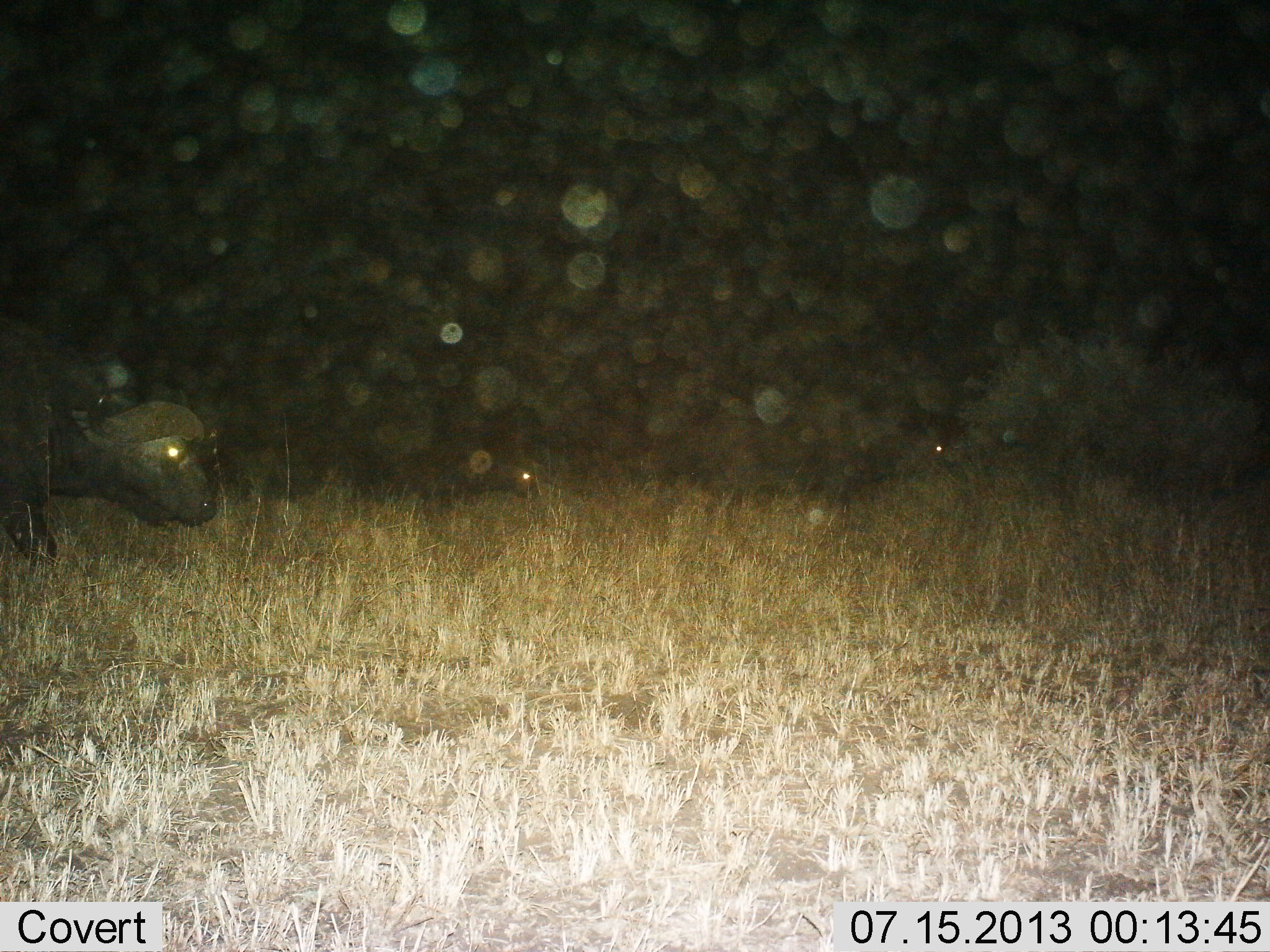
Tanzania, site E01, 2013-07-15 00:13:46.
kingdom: Animalia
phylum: Chordata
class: Mammalia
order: Artiodactyla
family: Bovidae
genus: Syncerus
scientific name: Syncerus caffer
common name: cape buffalo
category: buffalo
Buffalo (cape buffalo) (Syncerus caffer), count 1. Behavior (volunteer vote fractions): standing 70%, resting 0%, moving 30%, interacting 0%. Young present (vote fraction): 0%. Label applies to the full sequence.